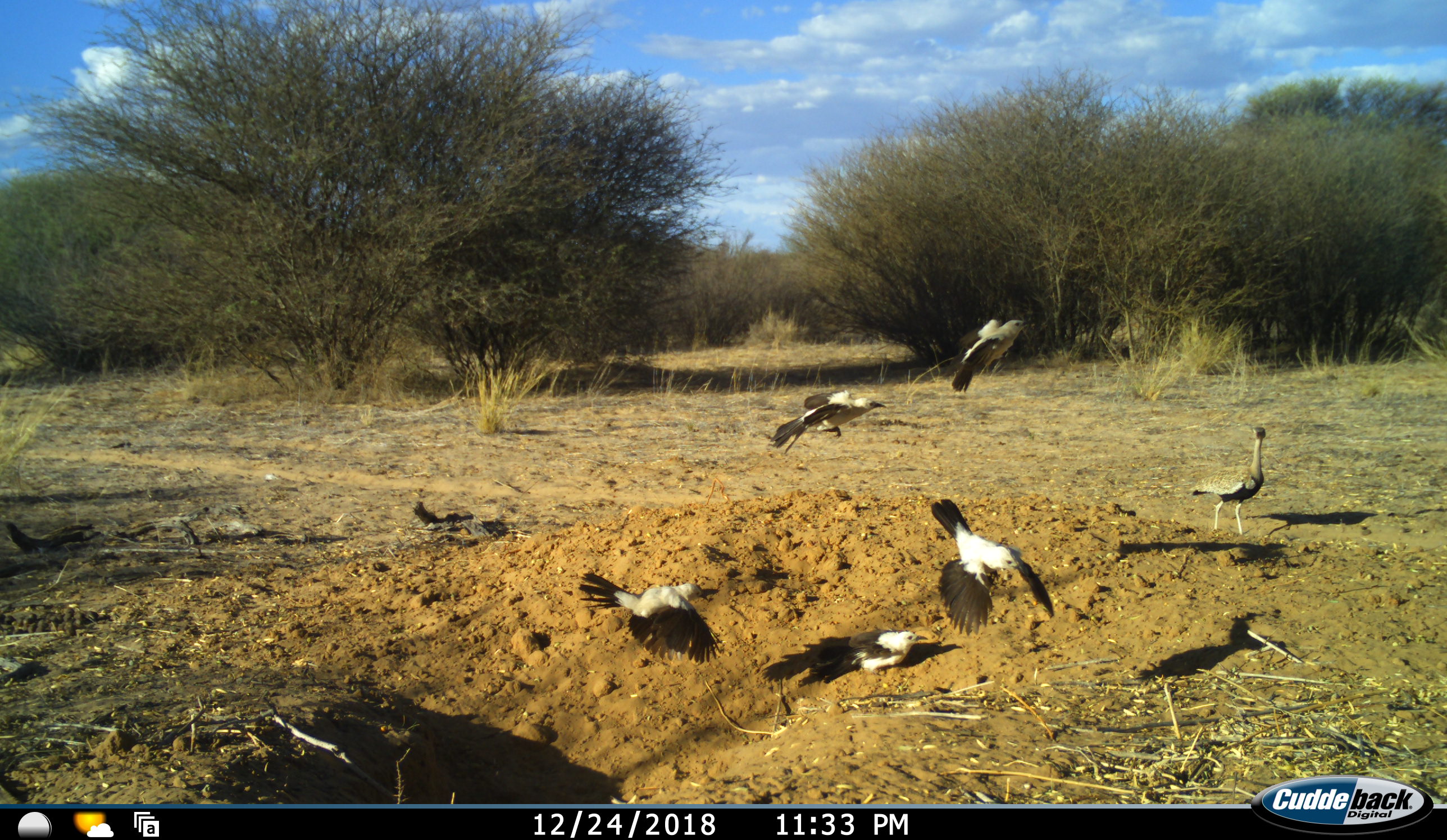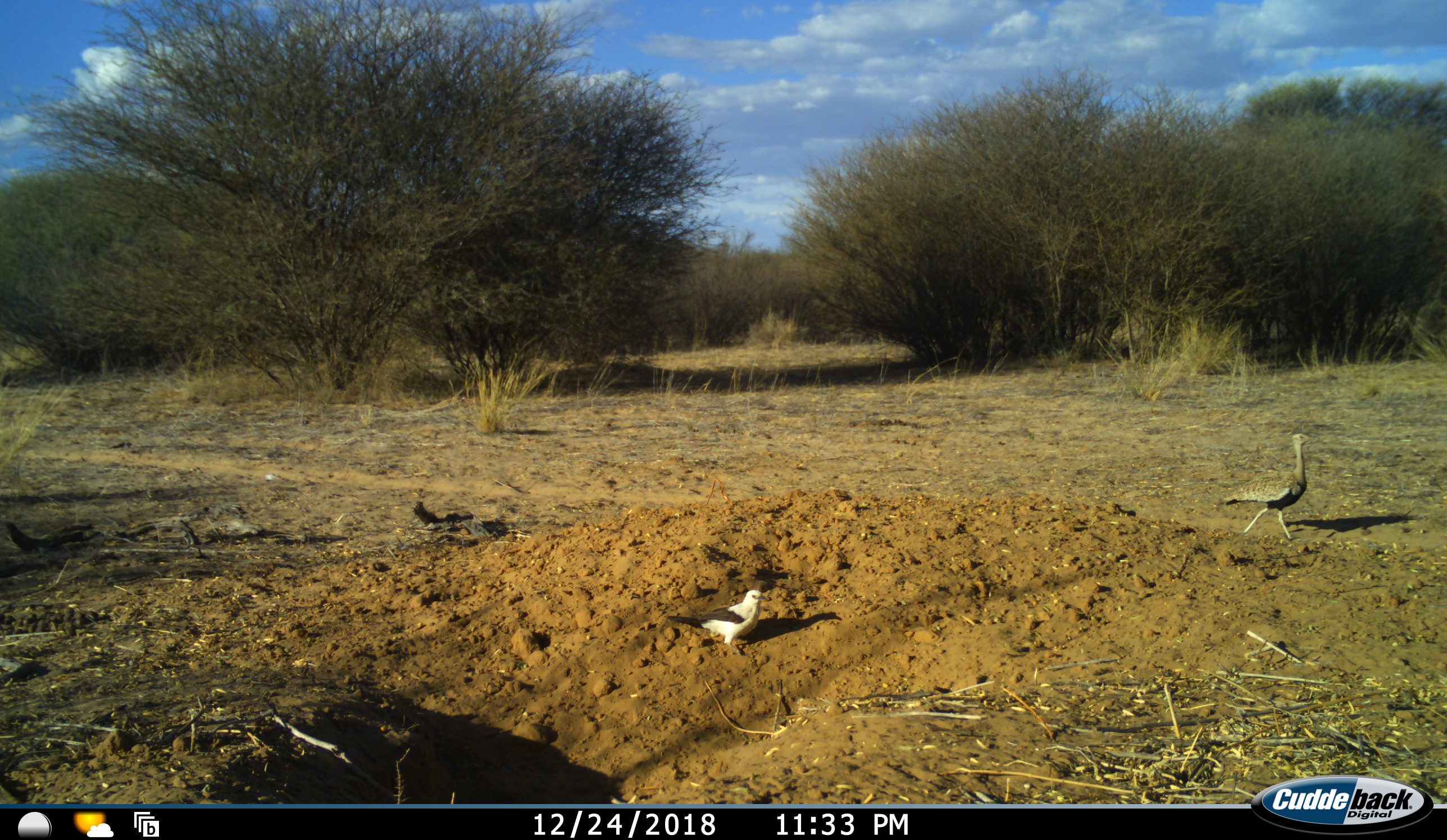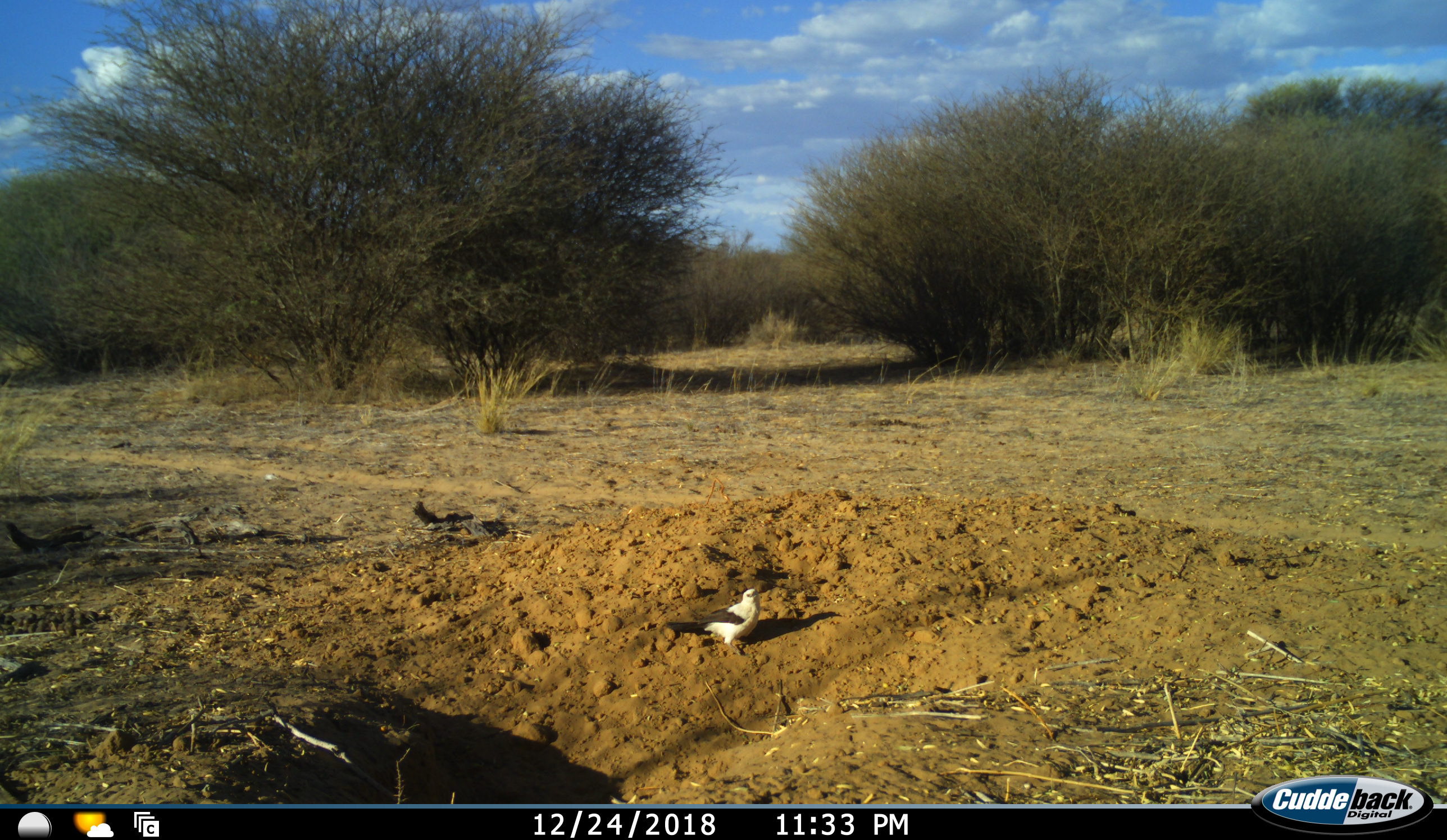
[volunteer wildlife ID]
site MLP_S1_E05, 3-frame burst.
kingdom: Animalia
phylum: Chordata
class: Aves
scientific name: Aves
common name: bird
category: birdother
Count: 6.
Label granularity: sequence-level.